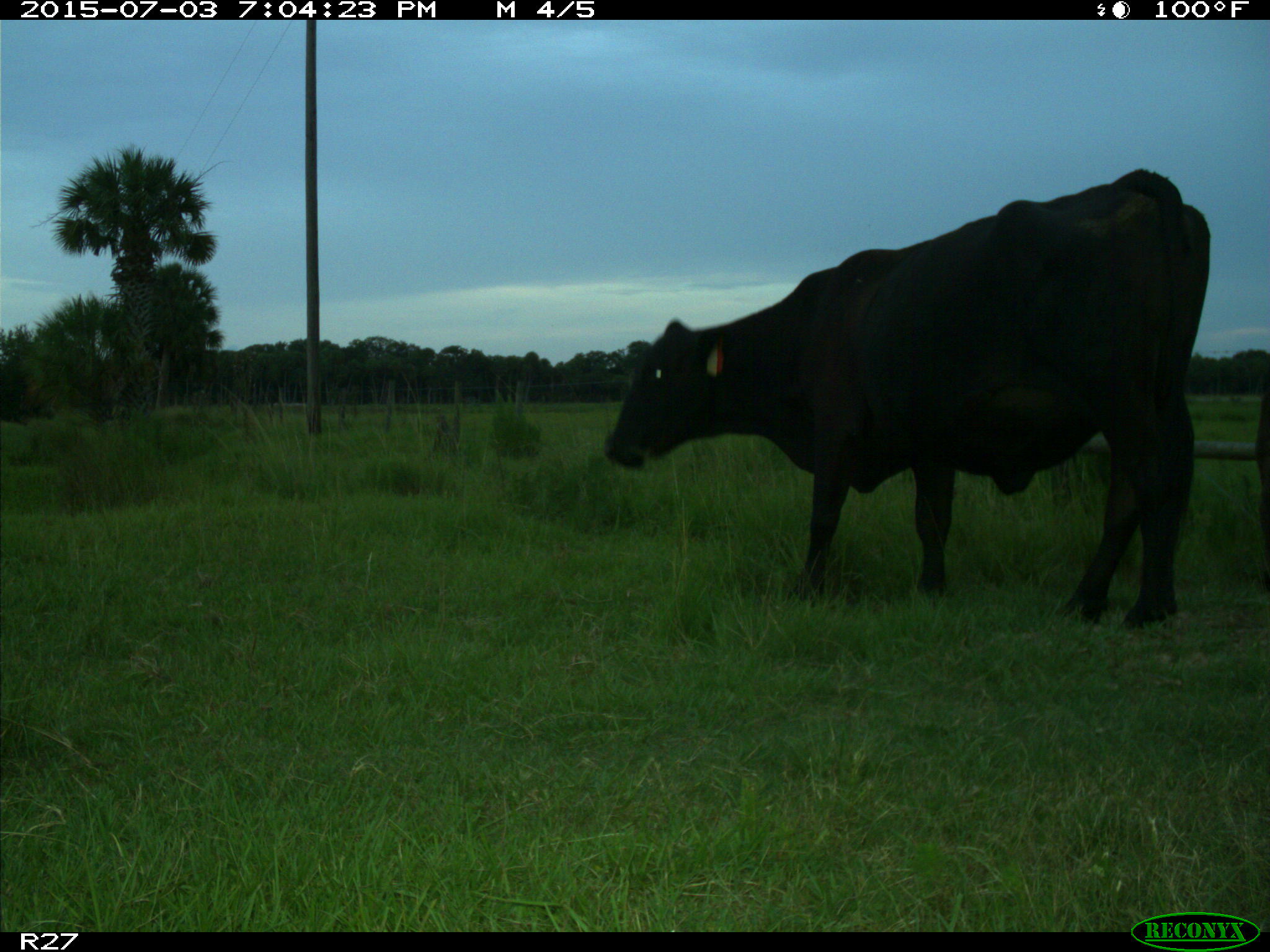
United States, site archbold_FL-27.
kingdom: Animalia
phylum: Chordata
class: Mammalia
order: Artiodactyla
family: Bovidae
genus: Bos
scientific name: Bos taurus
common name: domestic cow